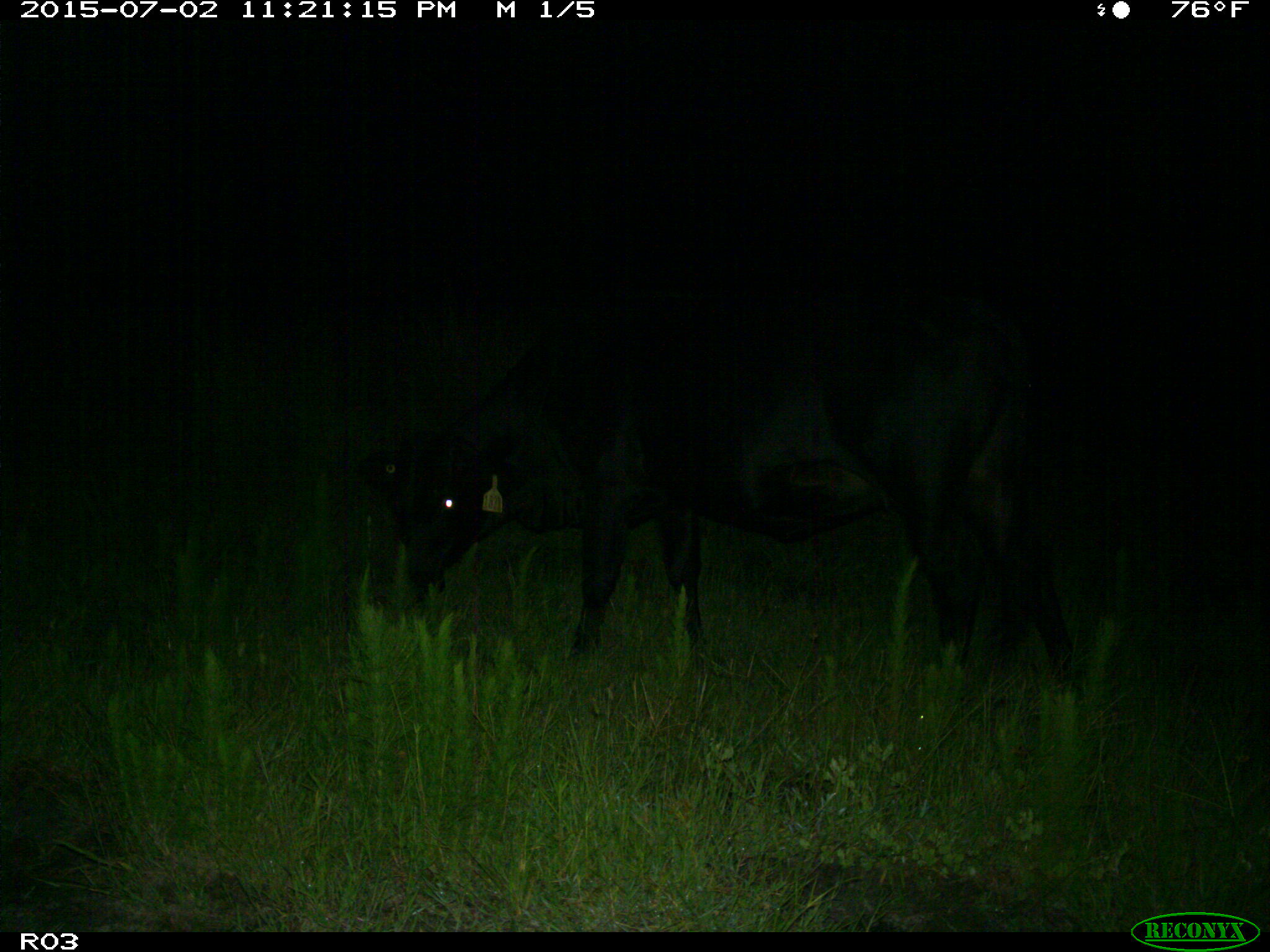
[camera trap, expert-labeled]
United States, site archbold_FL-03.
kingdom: Animalia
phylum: Chordata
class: Mammalia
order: Artiodactyla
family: Bovidae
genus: Bos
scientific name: Bos taurus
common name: domestic cow